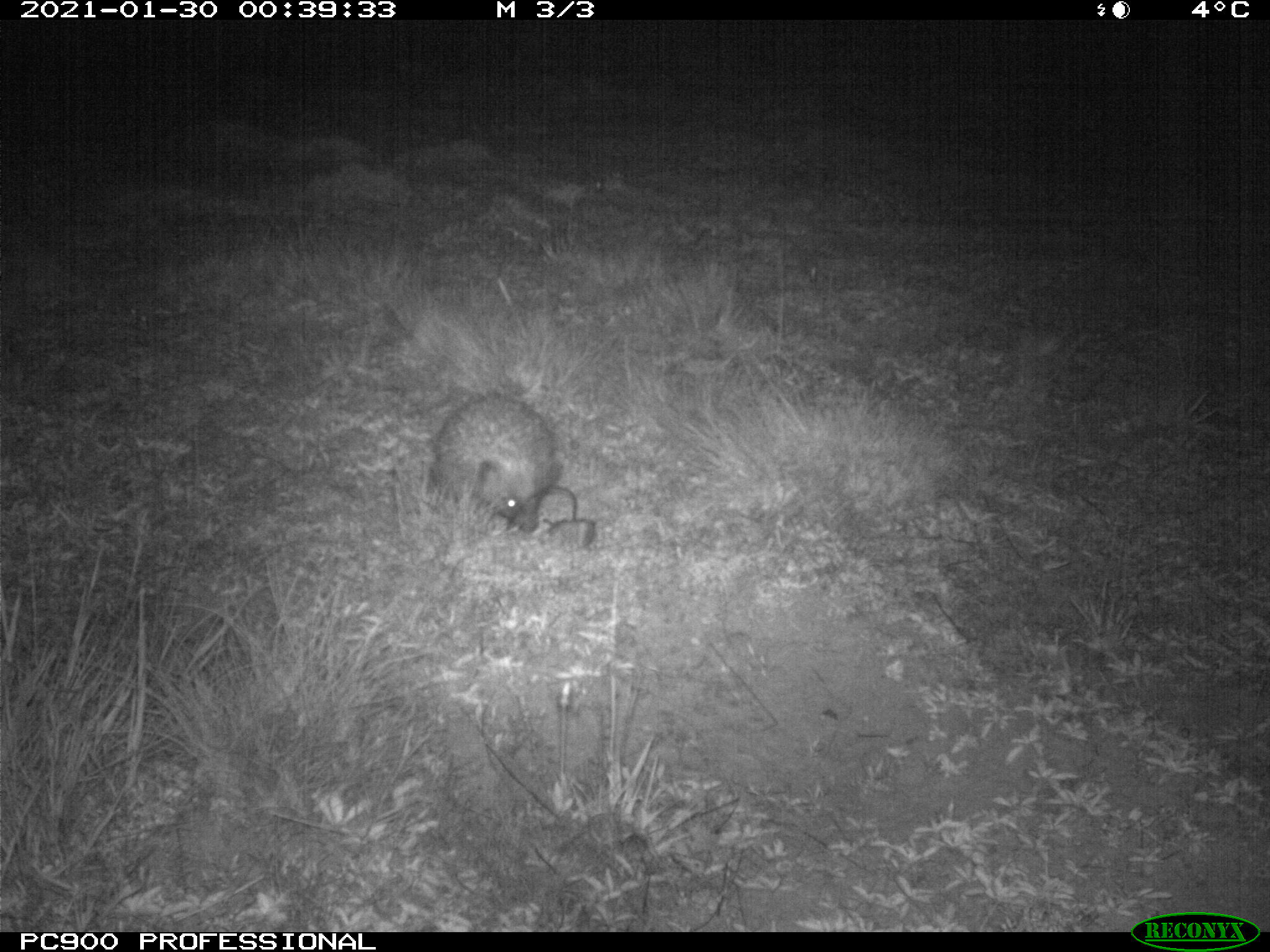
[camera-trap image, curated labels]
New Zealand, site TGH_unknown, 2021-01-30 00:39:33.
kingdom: Animalia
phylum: Chordata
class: Mammalia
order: Eulipotyphla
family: Erinaceidae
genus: Erinaceus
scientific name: Erinaceus europaeus europaeus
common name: european hedgehog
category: hedgehog